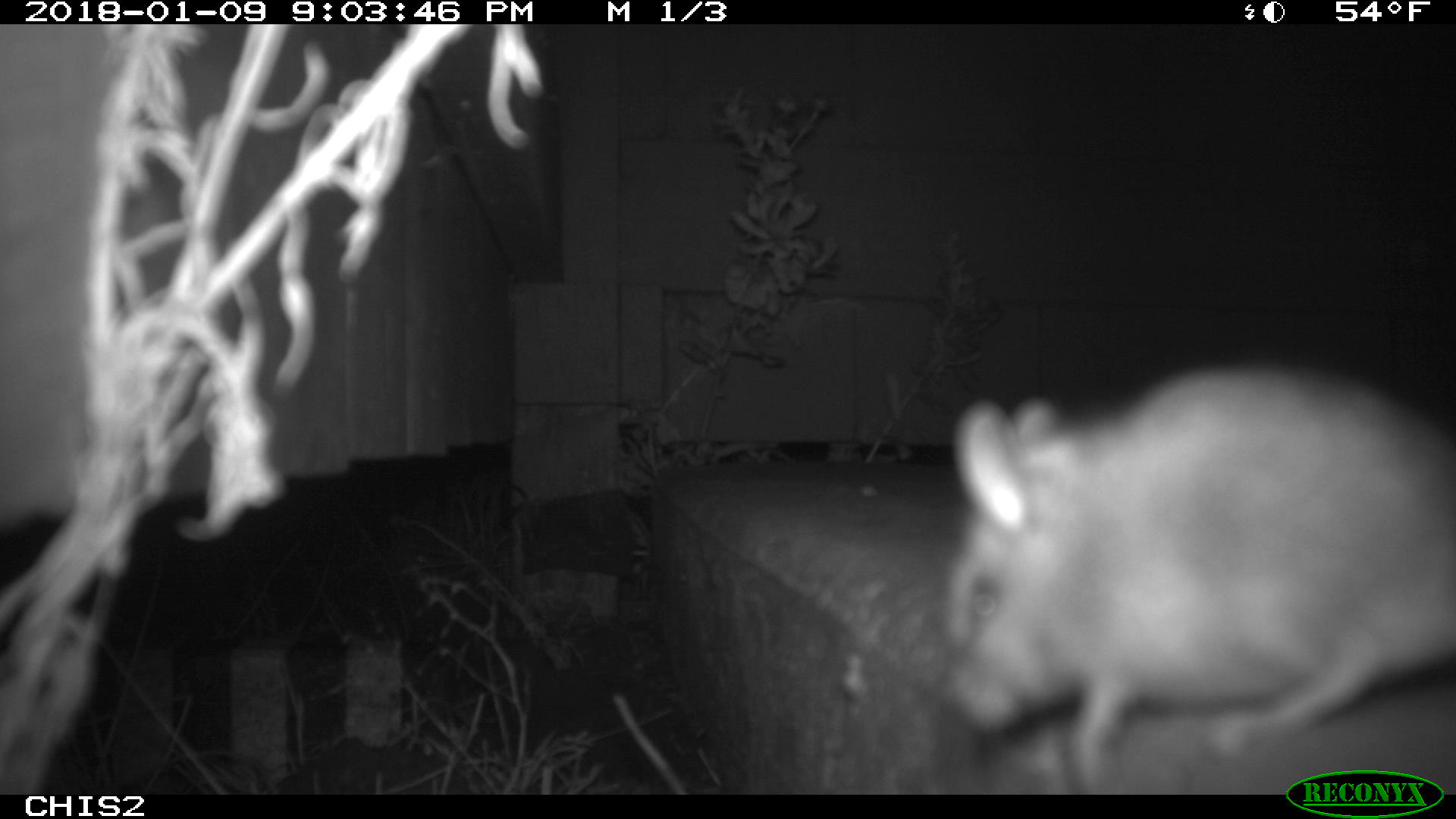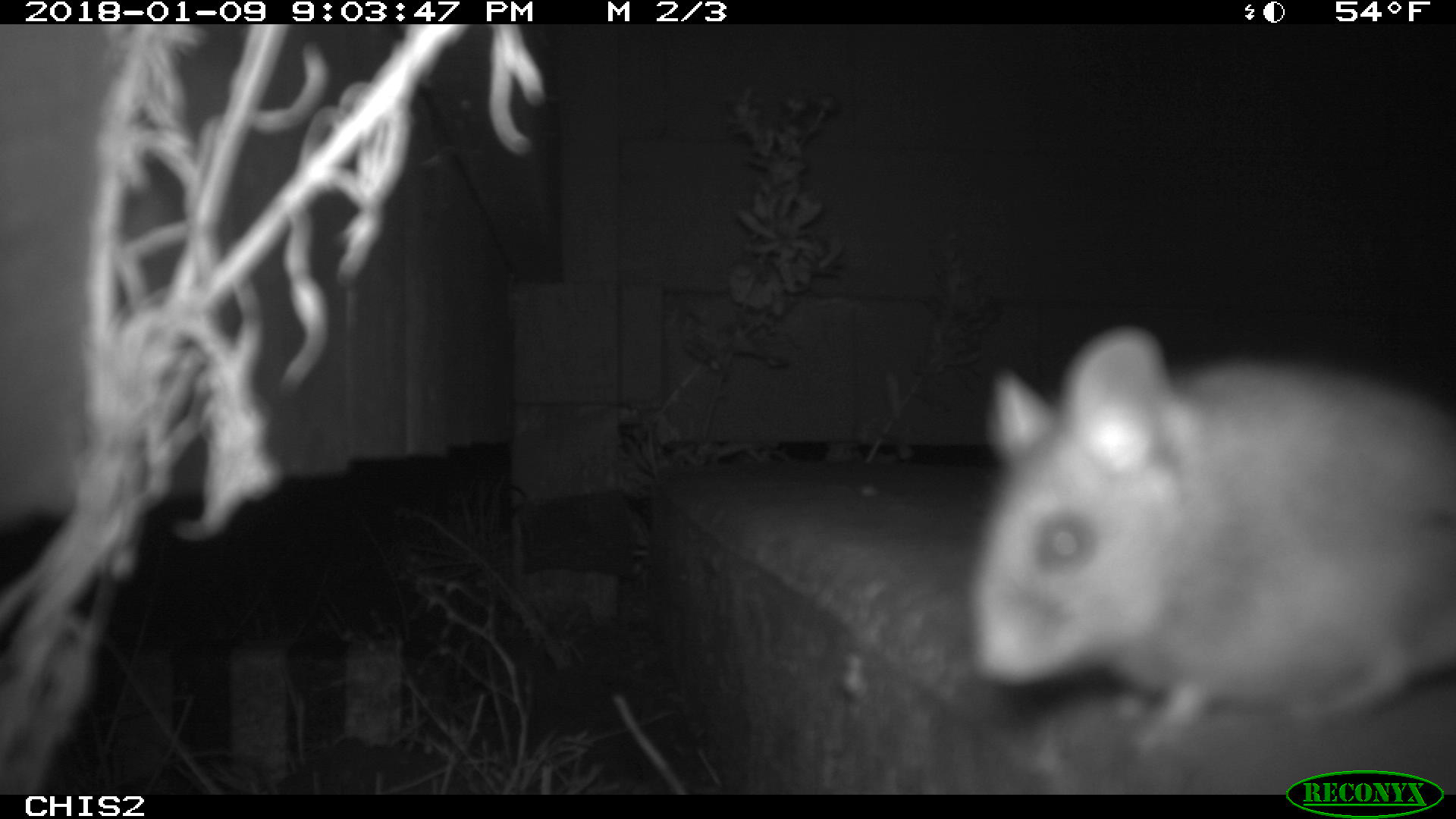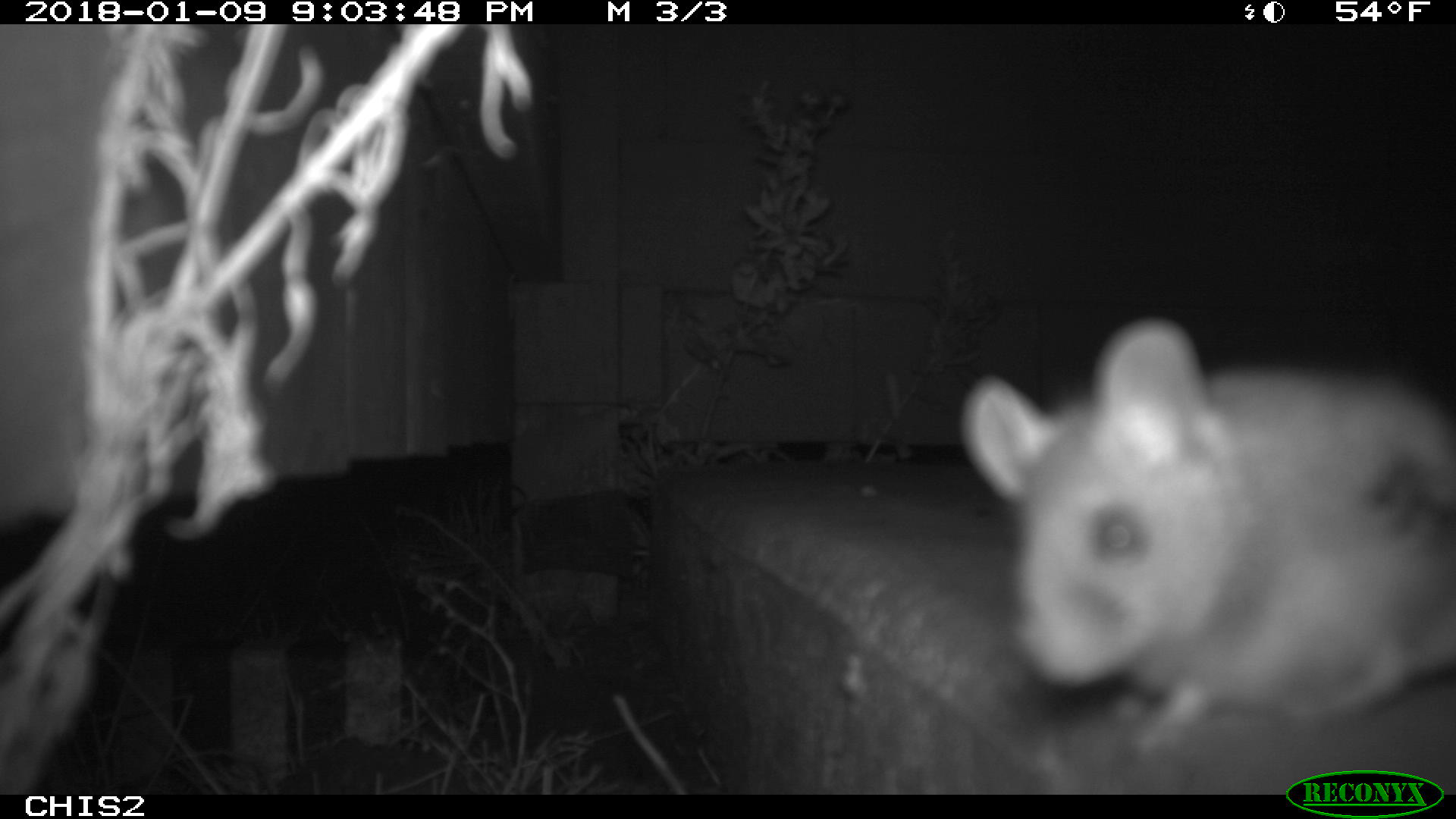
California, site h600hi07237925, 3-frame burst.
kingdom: Animalia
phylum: Chordata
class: Mammalia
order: Rodentia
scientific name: Rodentia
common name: rodent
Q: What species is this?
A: Rodent (Rodentia).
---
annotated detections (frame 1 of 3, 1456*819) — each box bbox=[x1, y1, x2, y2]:
rodent: bbox=[930, 362, 1455, 784]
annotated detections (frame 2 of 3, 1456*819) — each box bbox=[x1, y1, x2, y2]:
rodent: bbox=[970, 328, 1455, 750]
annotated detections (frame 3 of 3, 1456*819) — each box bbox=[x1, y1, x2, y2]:
rodent: bbox=[957, 318, 1455, 758]